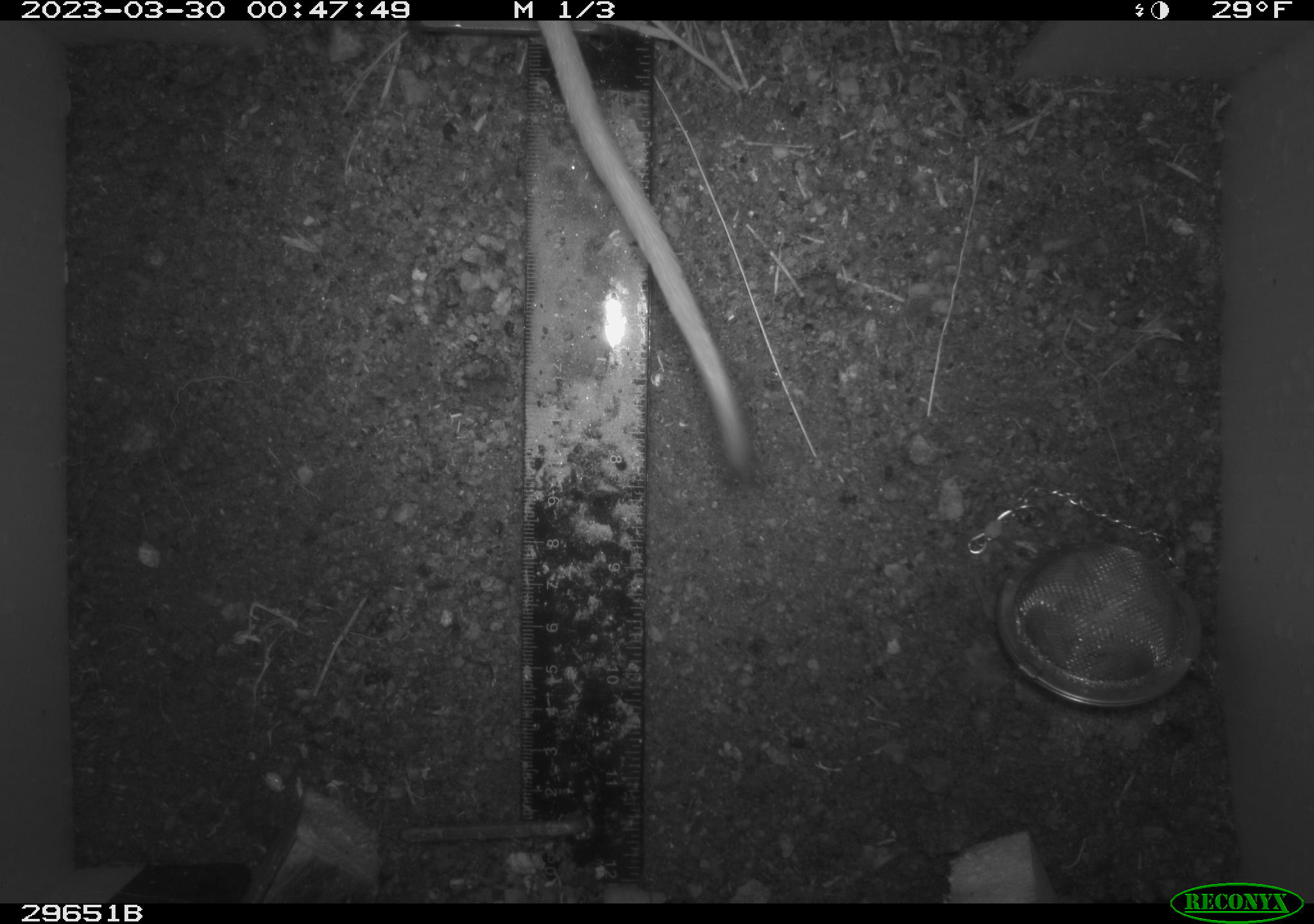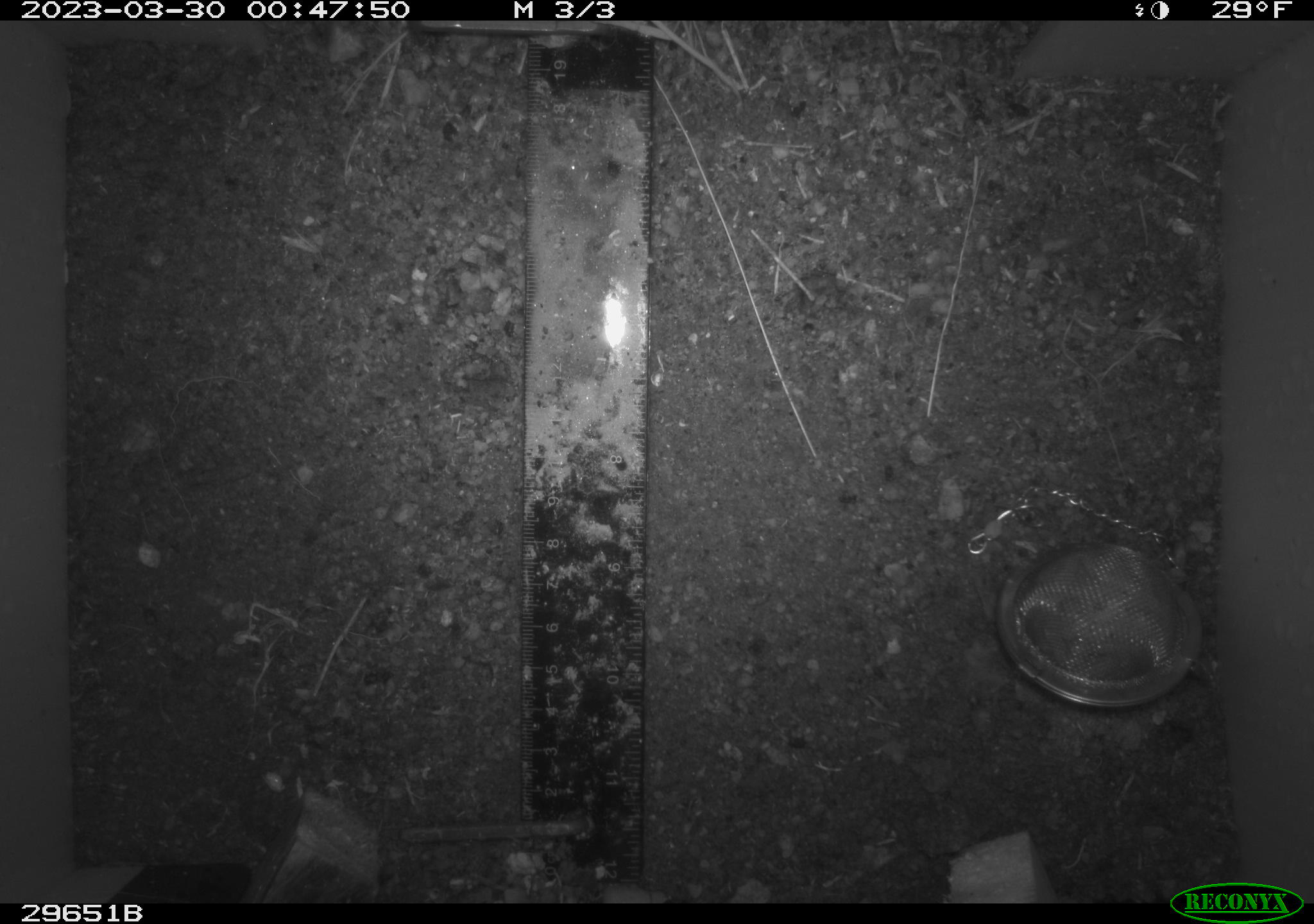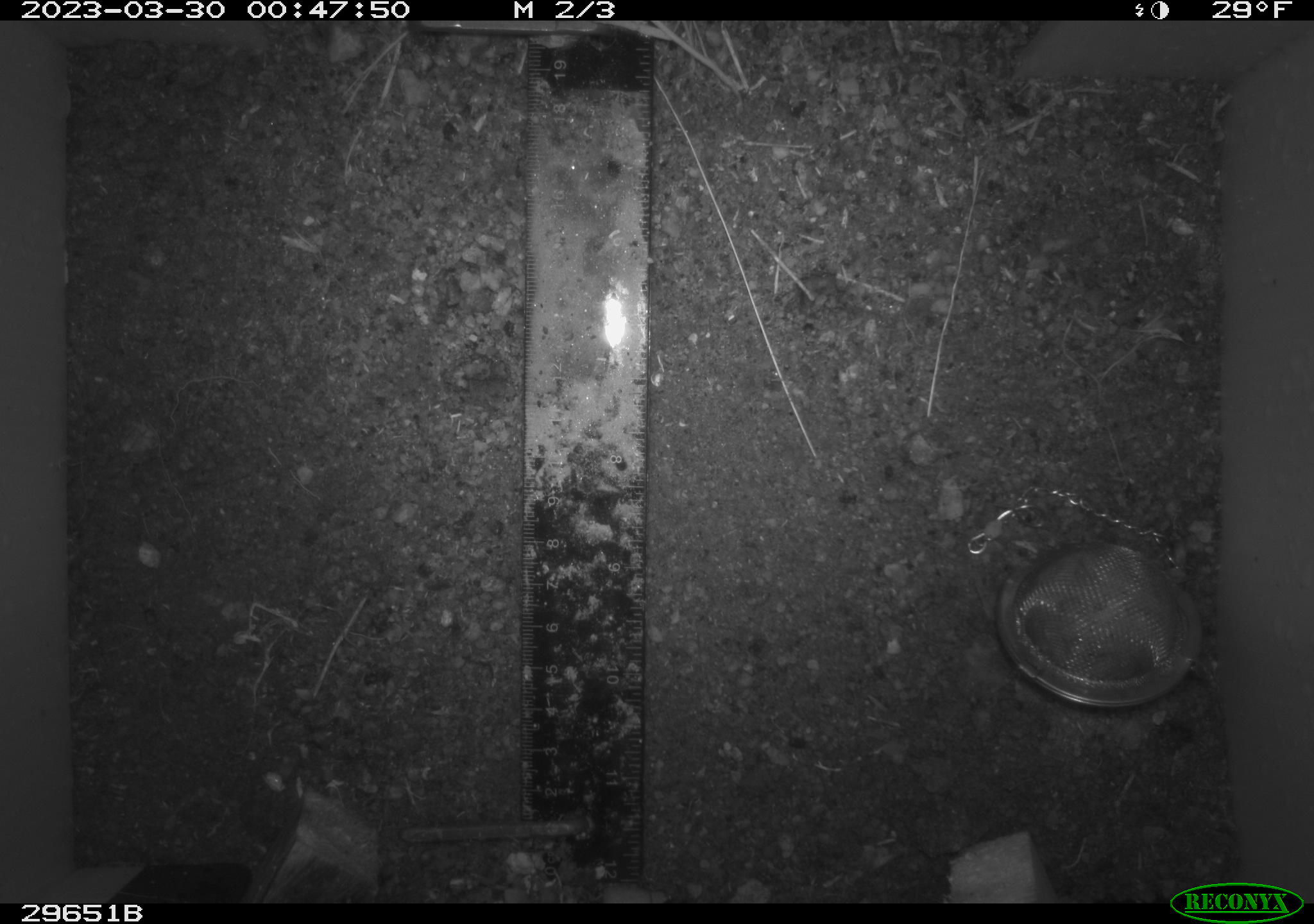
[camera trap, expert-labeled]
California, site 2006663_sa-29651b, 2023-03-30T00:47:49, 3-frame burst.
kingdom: Animalia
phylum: Chordata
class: Mammalia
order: Rodentia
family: Cricetidae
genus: Neotoma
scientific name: Neotoma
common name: pack rat or woodrat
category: neotoma species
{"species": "neotoma species (pack rat or woodrat) (Neotoma)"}